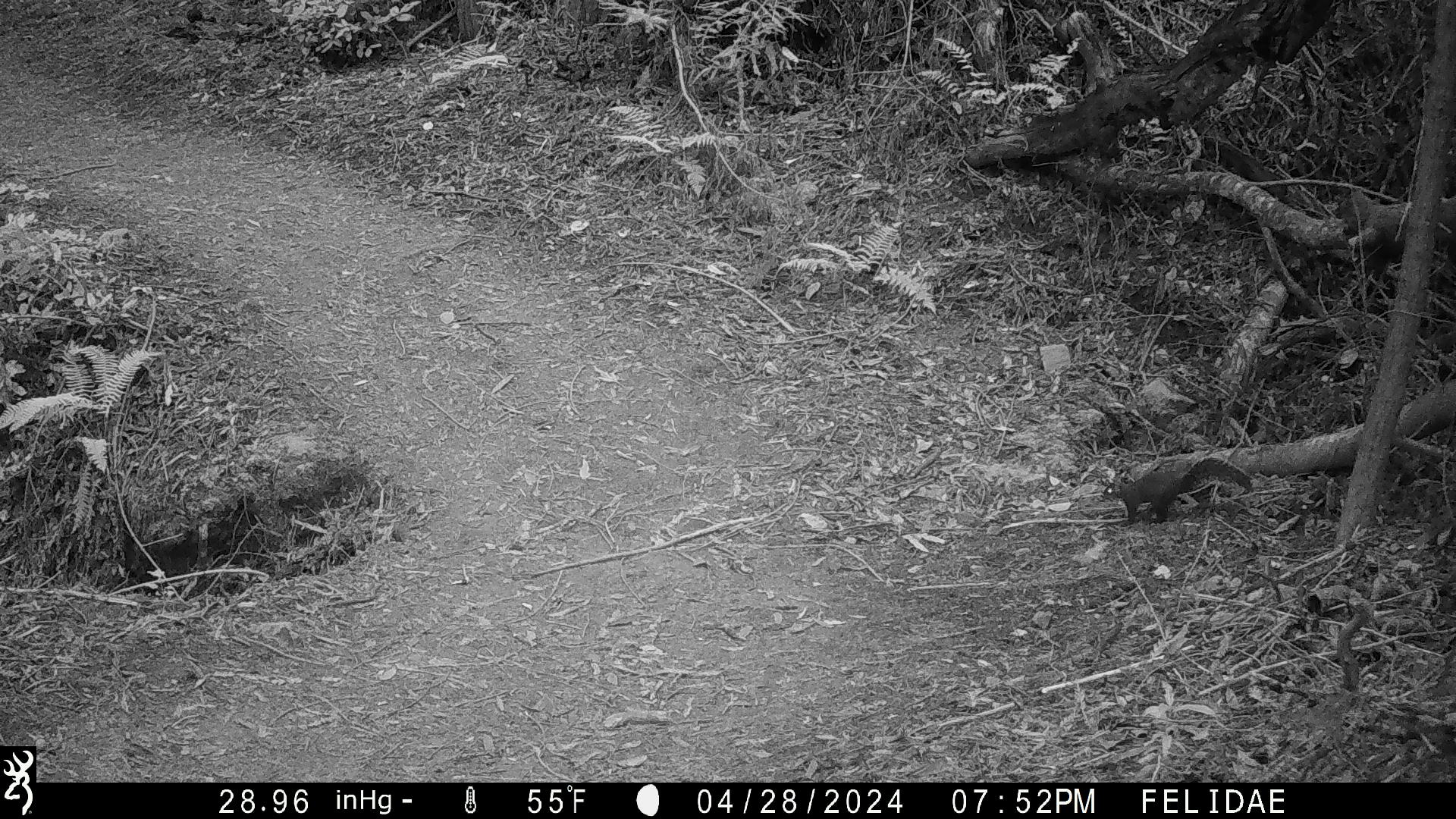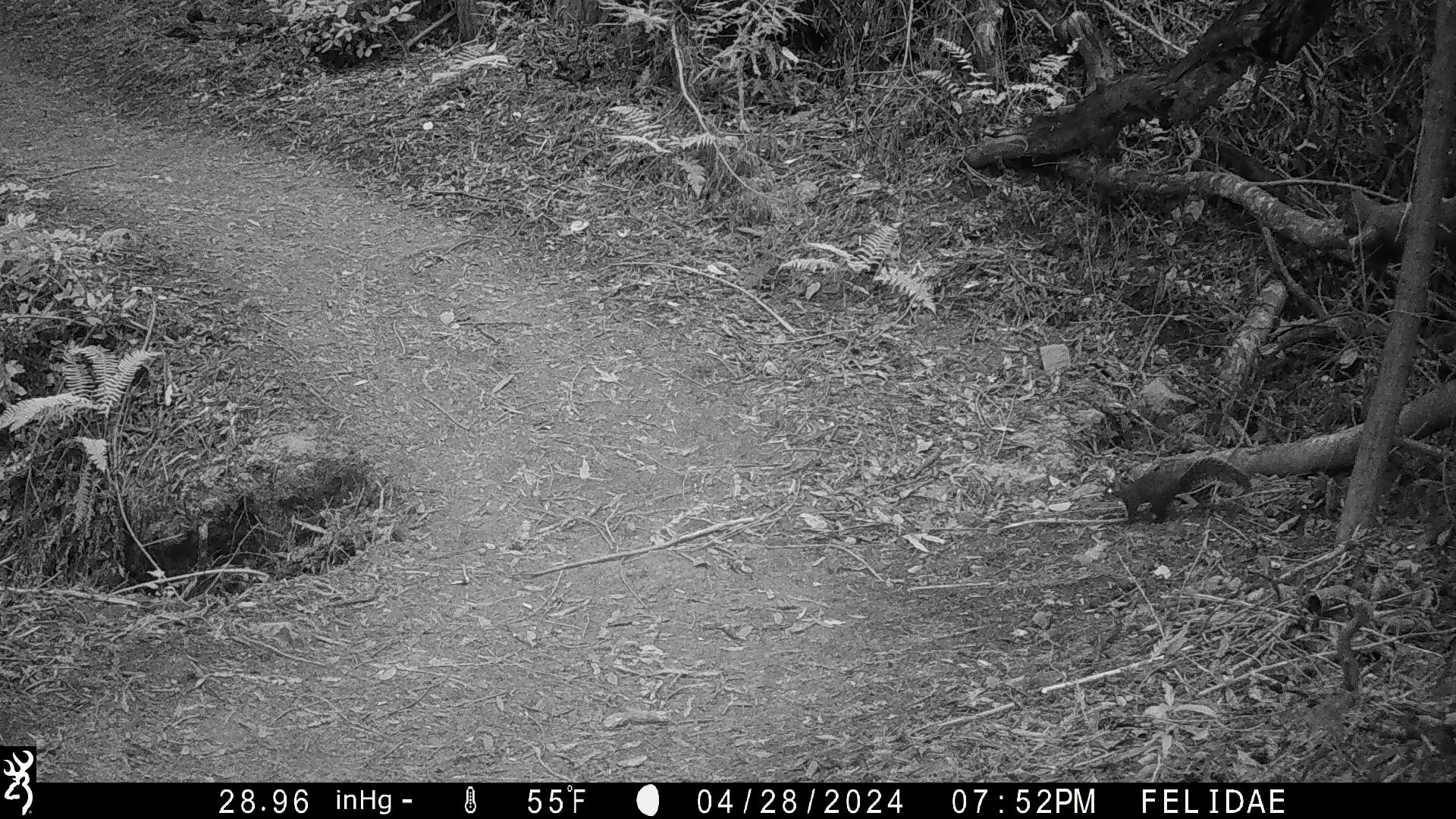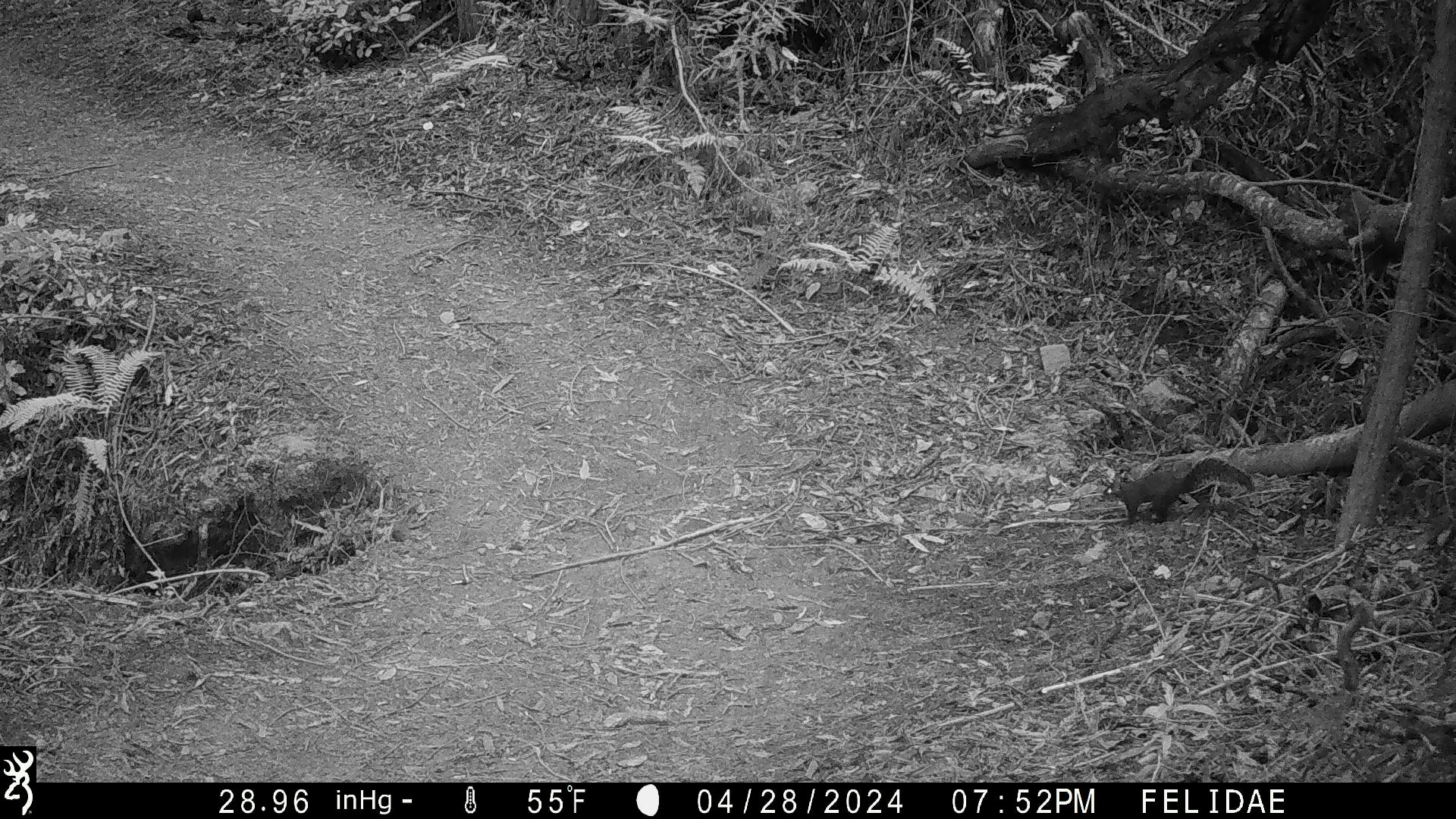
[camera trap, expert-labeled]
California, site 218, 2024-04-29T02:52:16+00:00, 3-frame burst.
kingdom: Animalia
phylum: Chordata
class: Mammalia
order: Rodentia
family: Sciuridae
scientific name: Sciuridae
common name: squirrel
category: unknown squirrel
Unknown squirrel (squirrel) (Sciuridae).